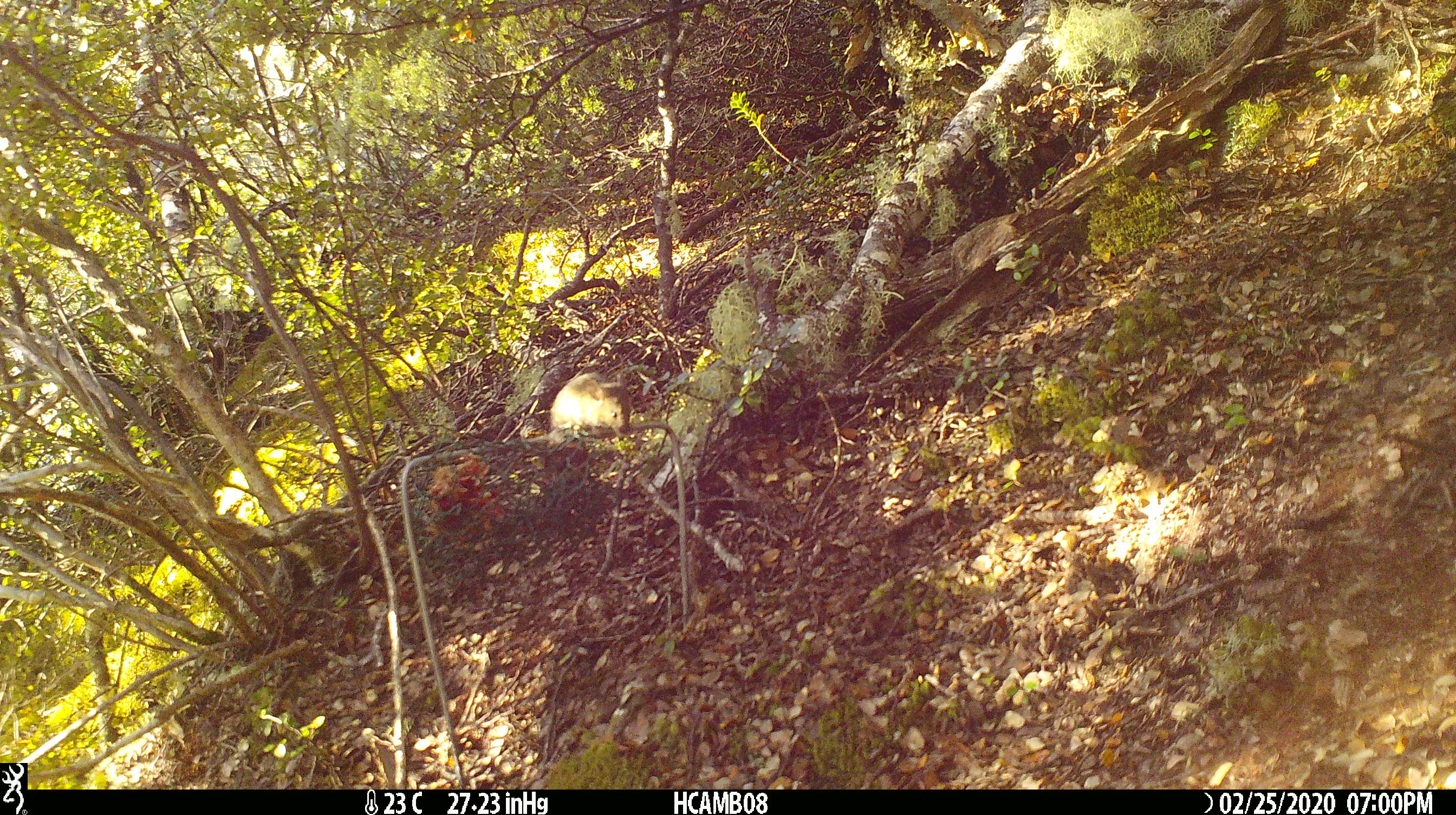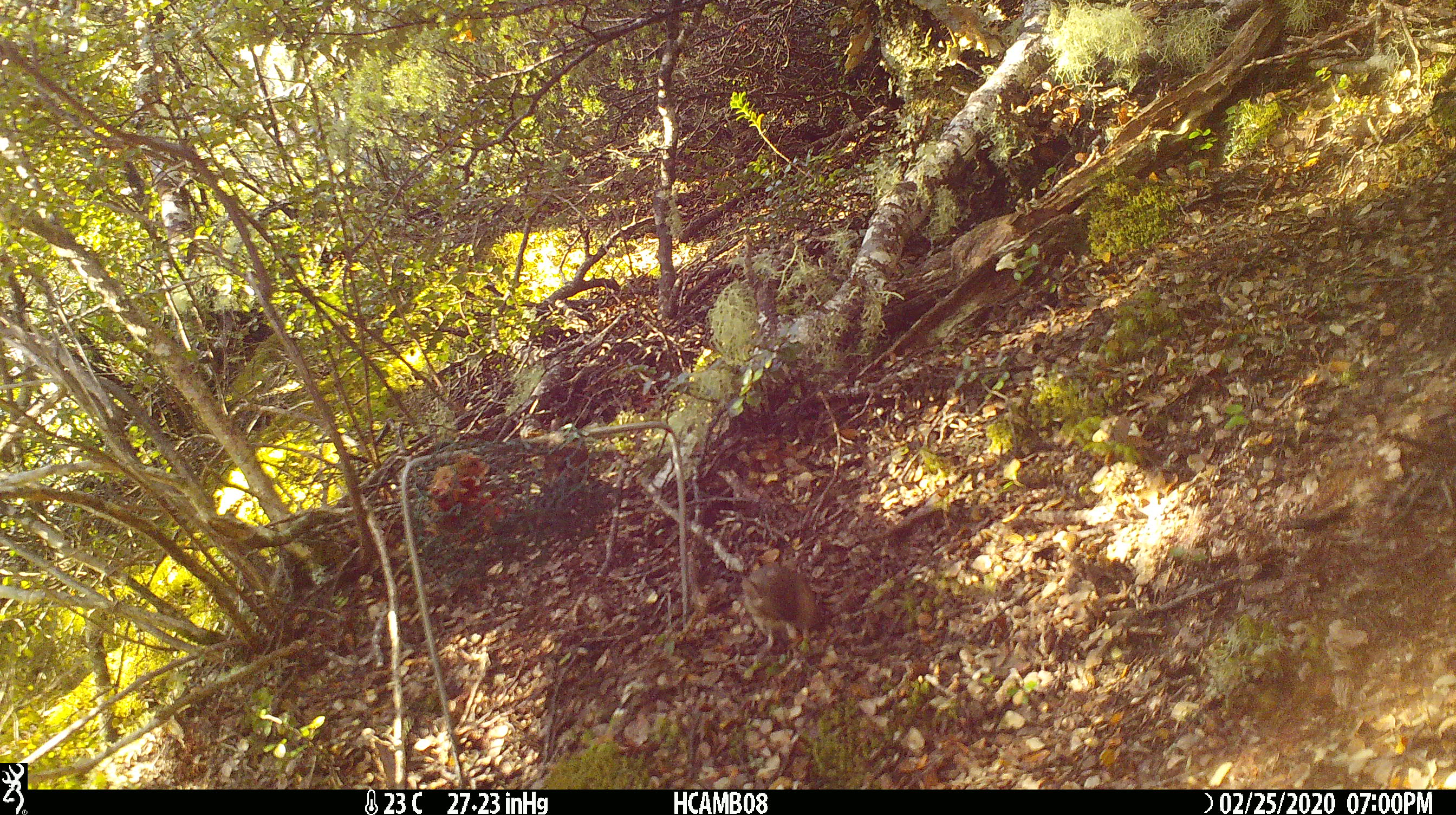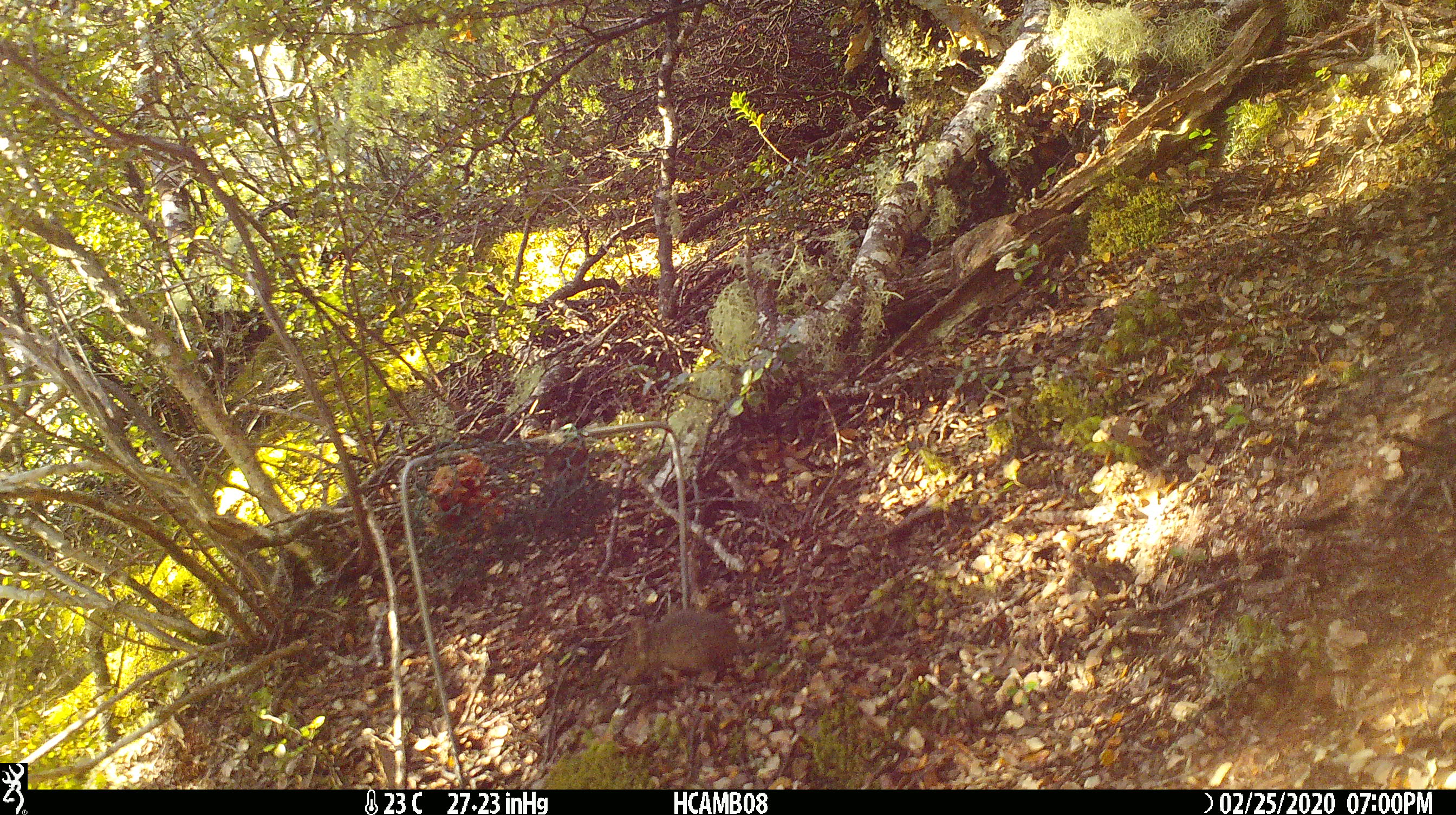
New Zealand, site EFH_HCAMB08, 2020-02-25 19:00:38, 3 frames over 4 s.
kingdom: Animalia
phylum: Chordata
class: Mammalia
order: Rodentia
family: Muridae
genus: Mus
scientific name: Mus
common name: mouse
Mouse (Mus).